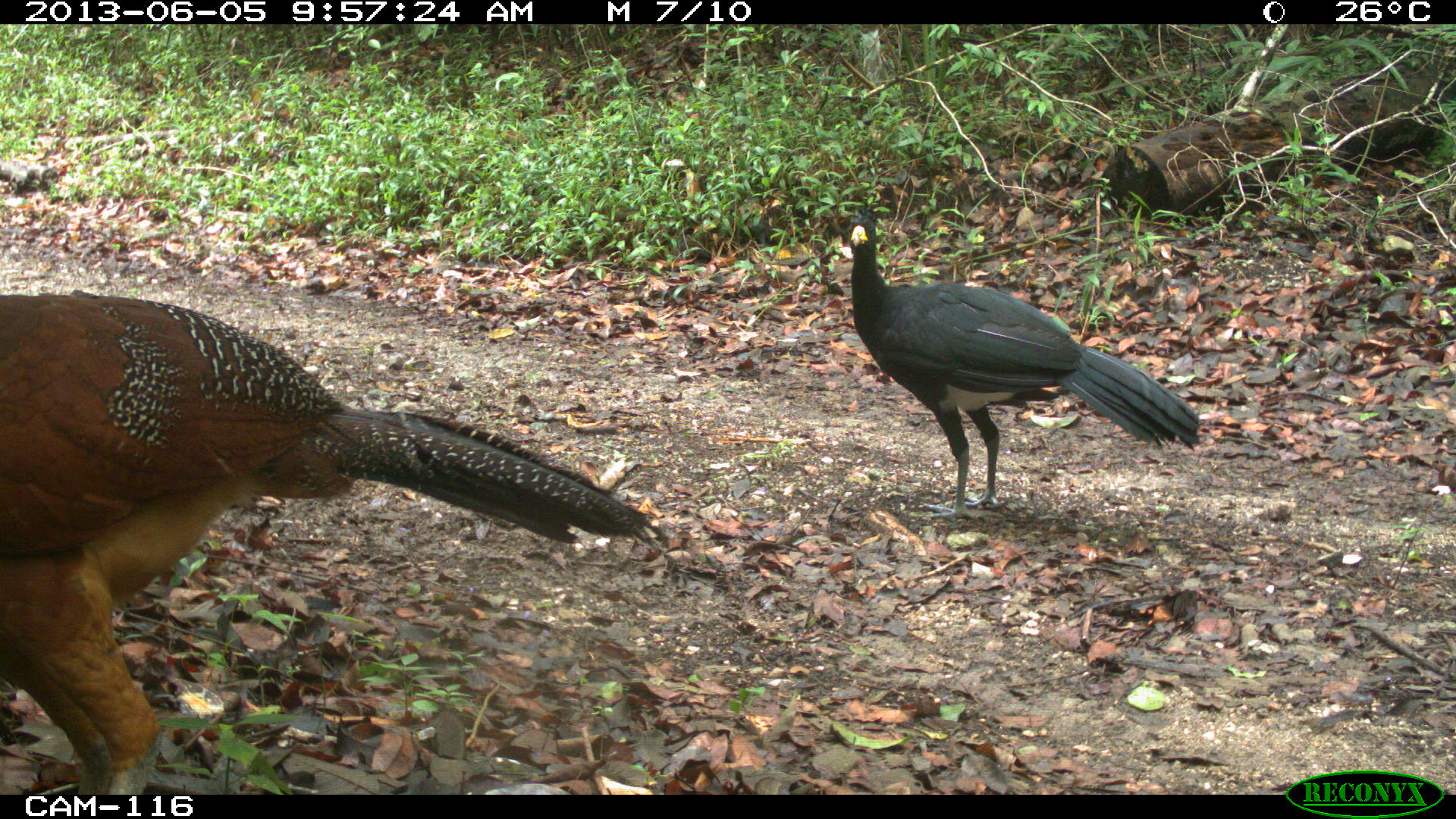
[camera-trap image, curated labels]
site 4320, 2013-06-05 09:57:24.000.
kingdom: Animalia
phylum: Chordata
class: Aves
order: Galliformes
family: Cracidae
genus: Crax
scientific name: Crax rubra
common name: great curassow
Crax rubra (great curassow), count 2.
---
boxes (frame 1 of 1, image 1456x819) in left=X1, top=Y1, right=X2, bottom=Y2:
crax rubra: left=0, top=288, right=661, bottom=794; left=846, top=207, right=1199, bottom=519